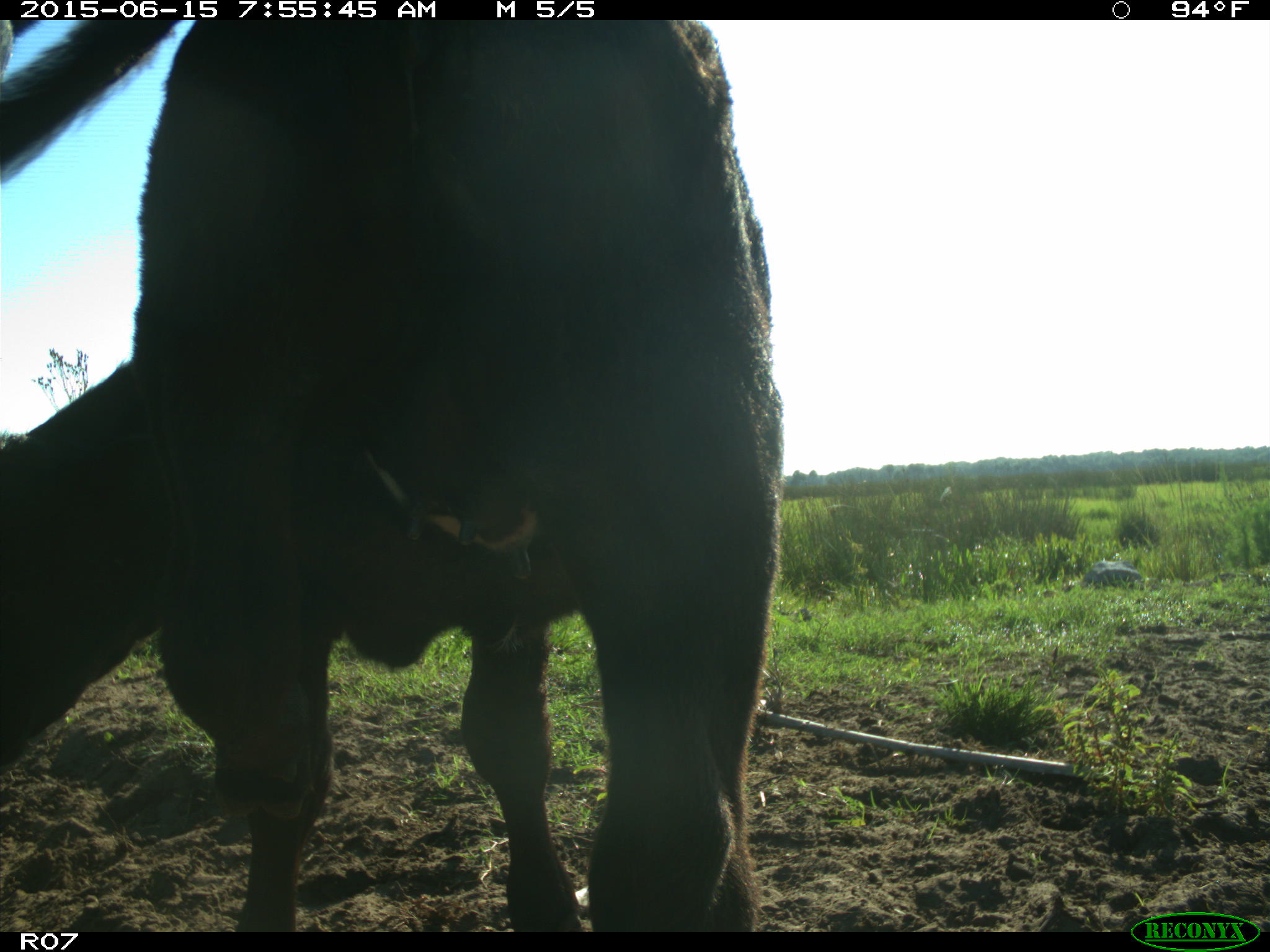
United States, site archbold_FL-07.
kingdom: Animalia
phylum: Chordata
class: Mammalia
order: Artiodactyla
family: Bovidae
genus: Bos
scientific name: Bos taurus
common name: domestic cow